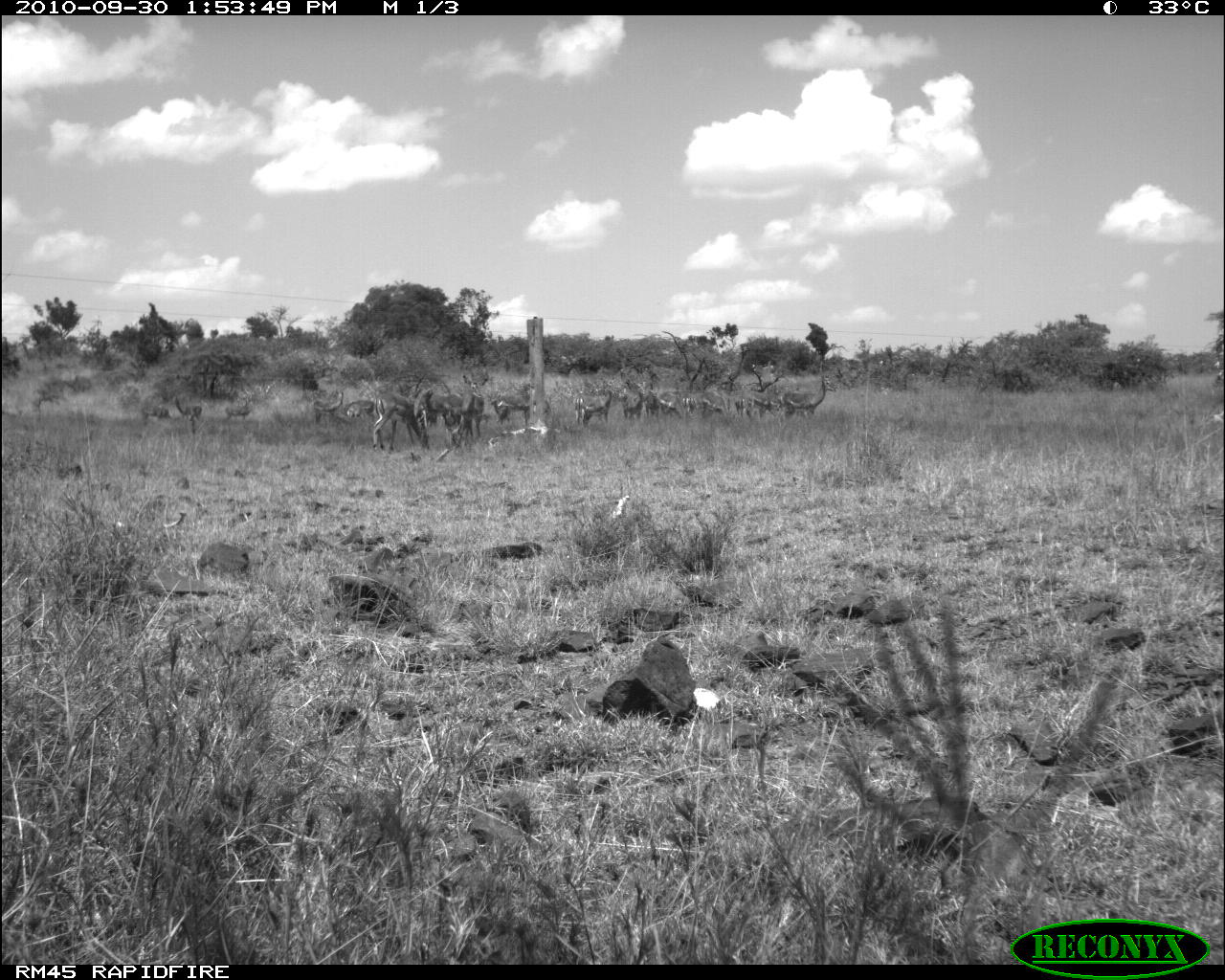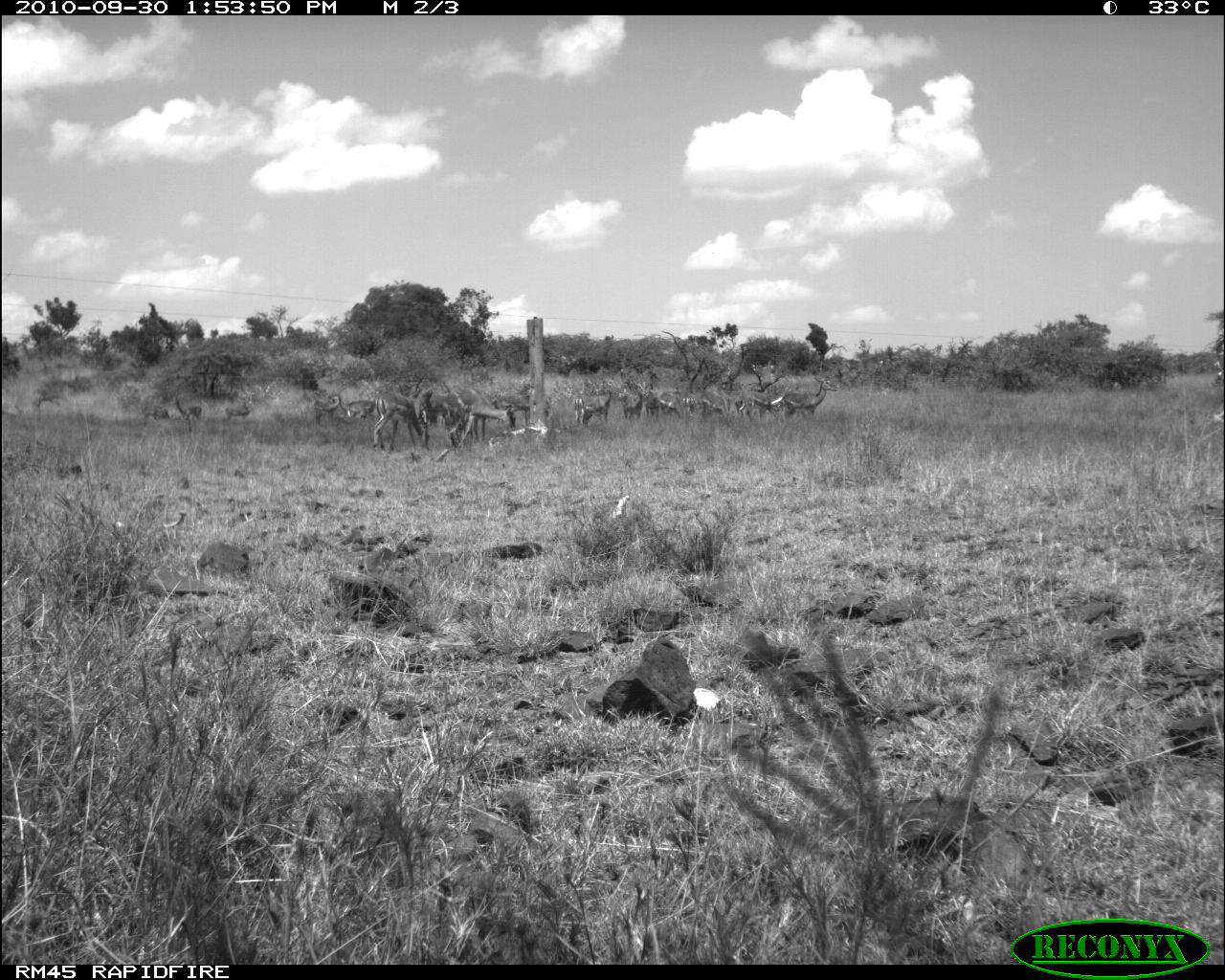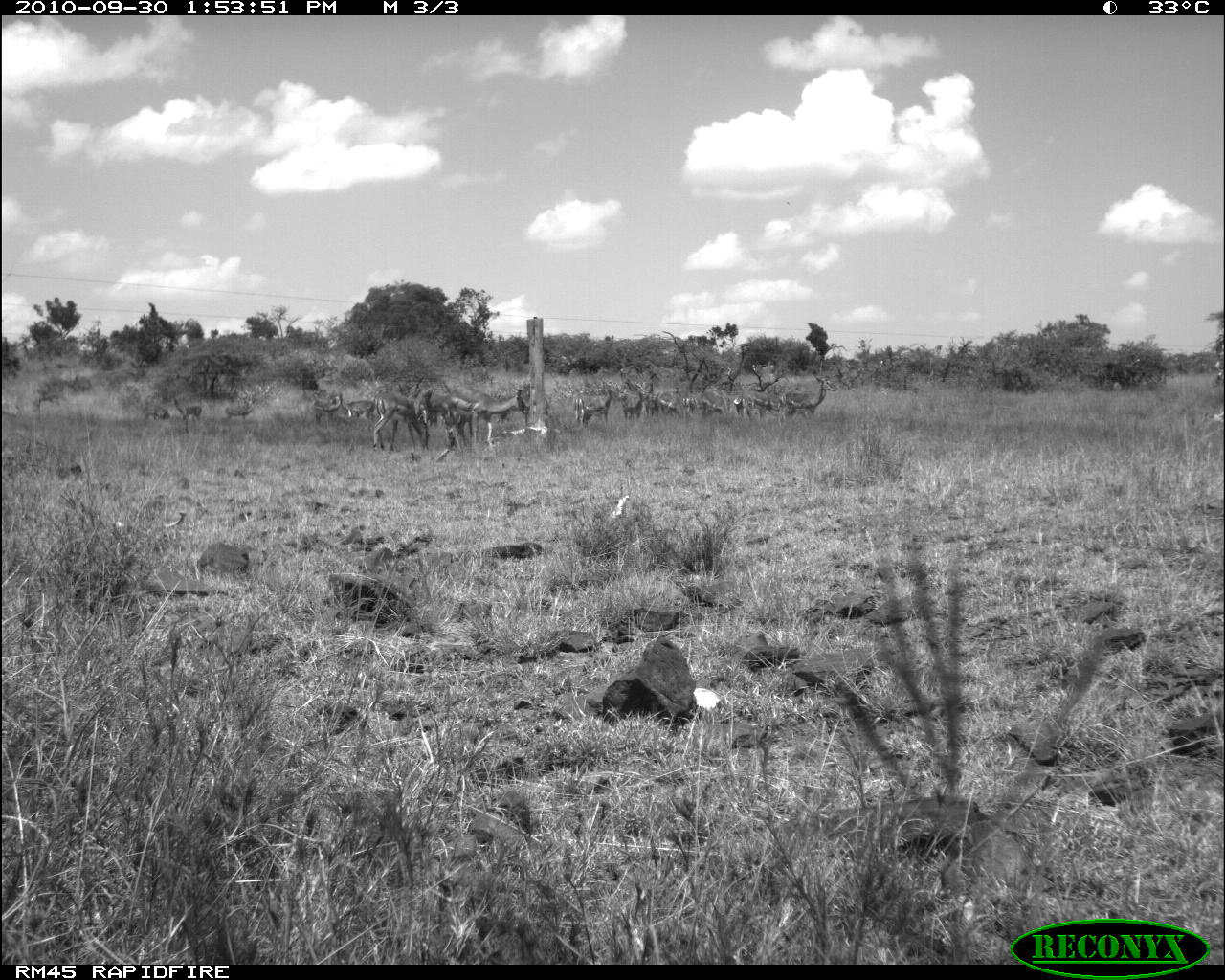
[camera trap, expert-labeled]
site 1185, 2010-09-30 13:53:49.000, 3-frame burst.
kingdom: Animalia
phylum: Chordata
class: Mammalia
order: Artiodactyla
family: Bovidae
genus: Aepyceros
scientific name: Aepyceros melampus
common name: impala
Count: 15.